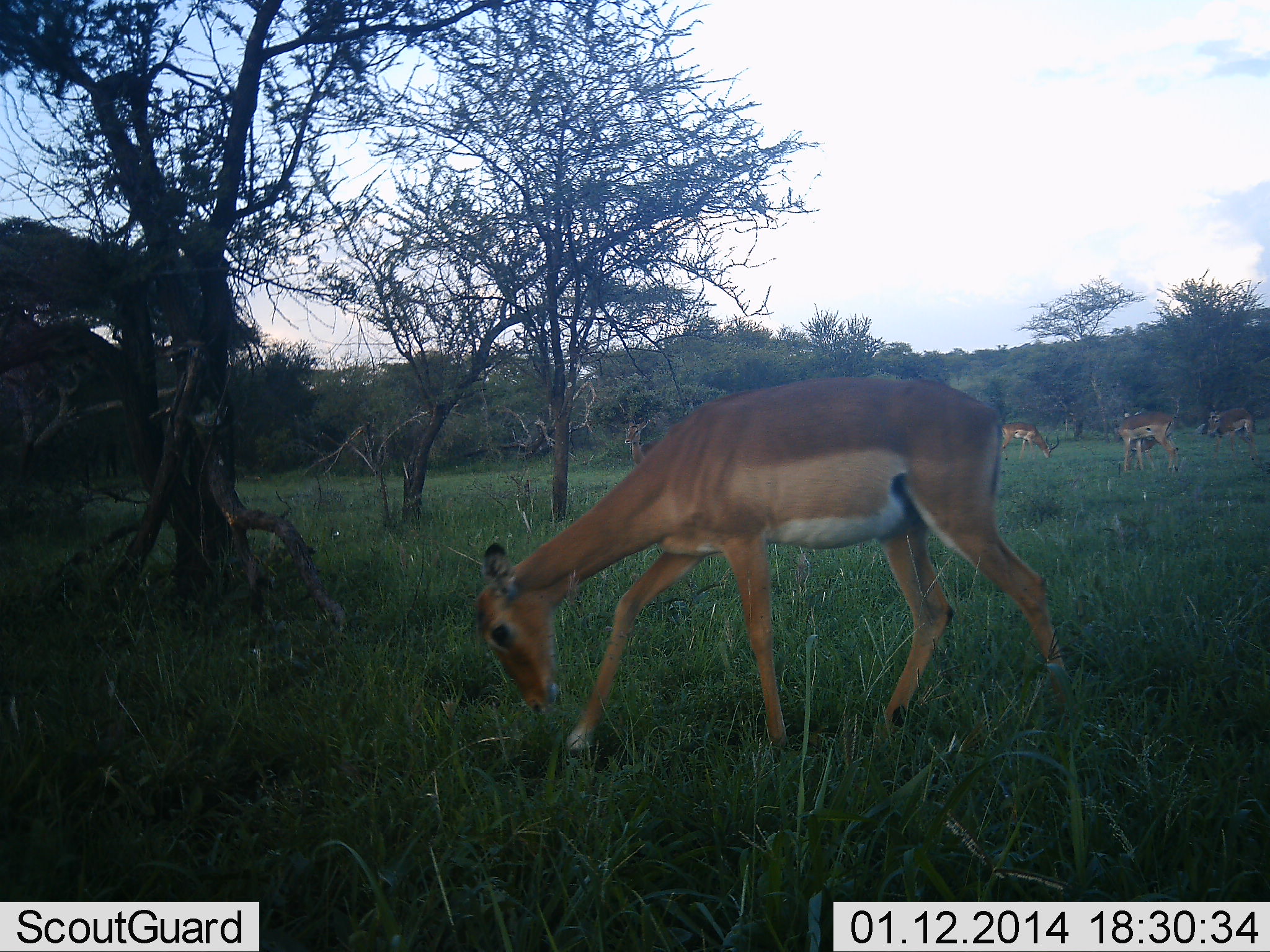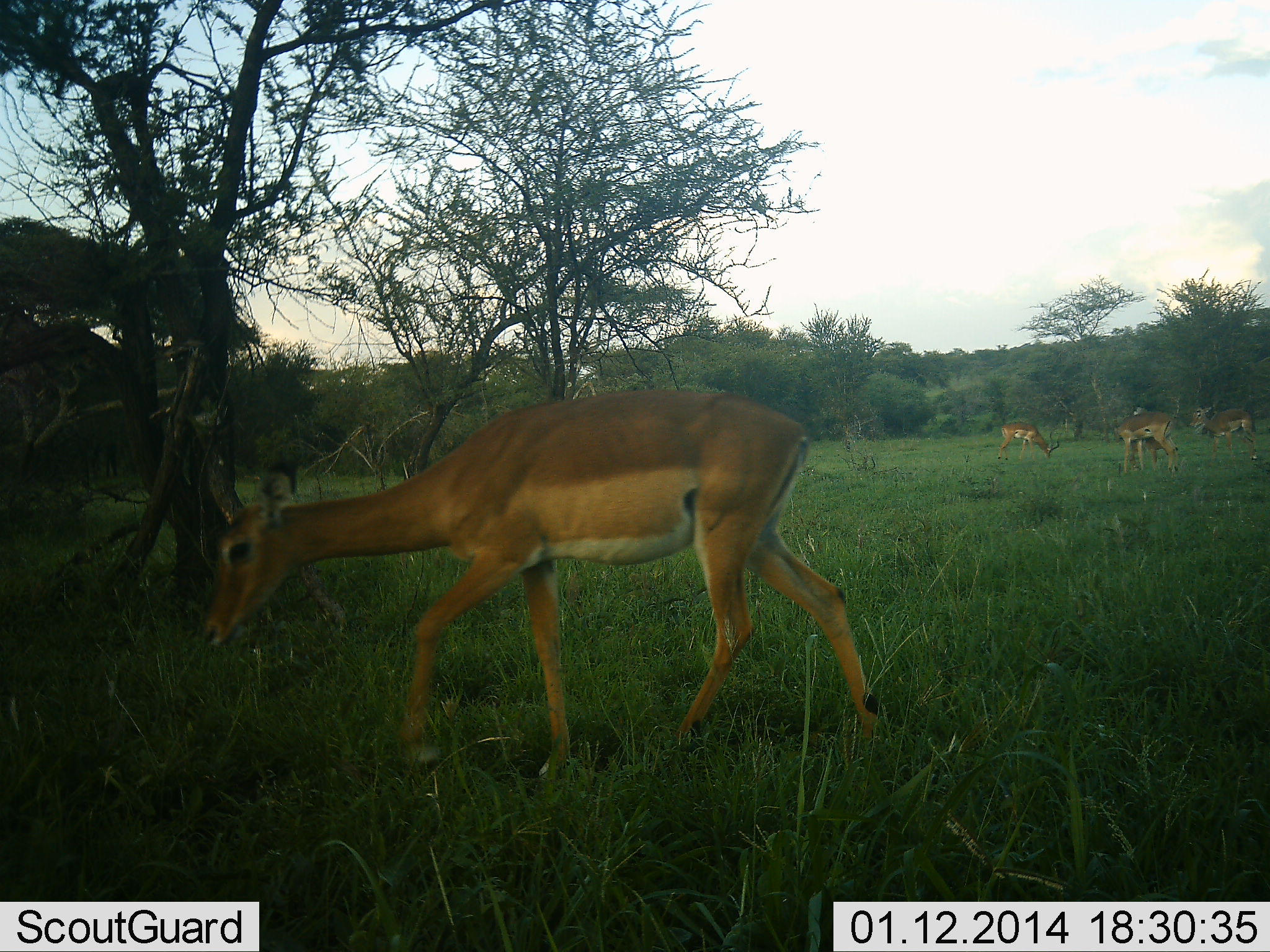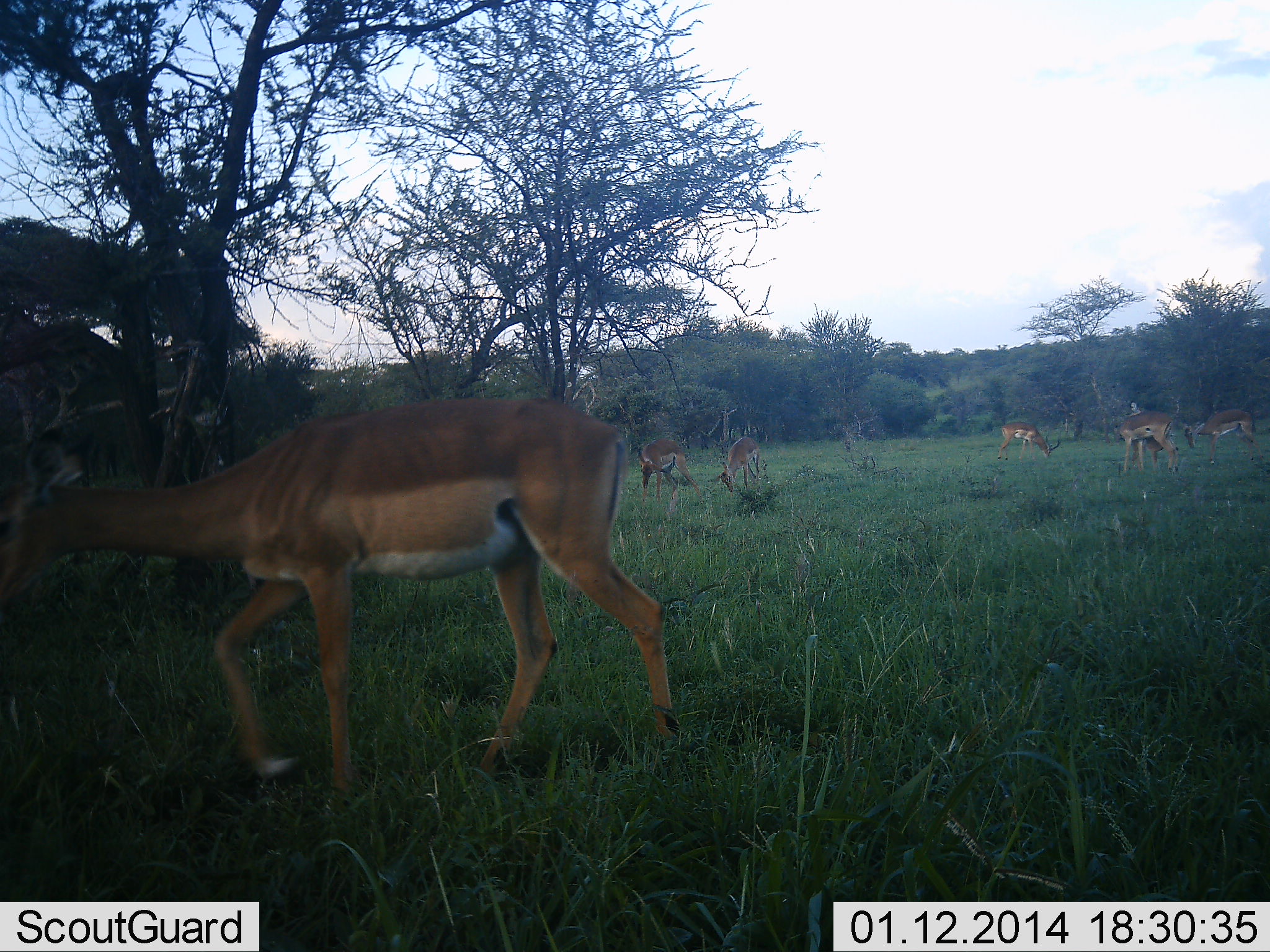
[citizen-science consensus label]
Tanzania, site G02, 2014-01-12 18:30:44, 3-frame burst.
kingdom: Animalia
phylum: Chordata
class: Mammalia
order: Artiodactyla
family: Bovidae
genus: Aepyceros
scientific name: Aepyceros melampus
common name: impala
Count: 6.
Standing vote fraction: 29%.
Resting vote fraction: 0%.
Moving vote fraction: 71%.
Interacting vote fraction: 3%.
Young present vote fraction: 0%.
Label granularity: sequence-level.